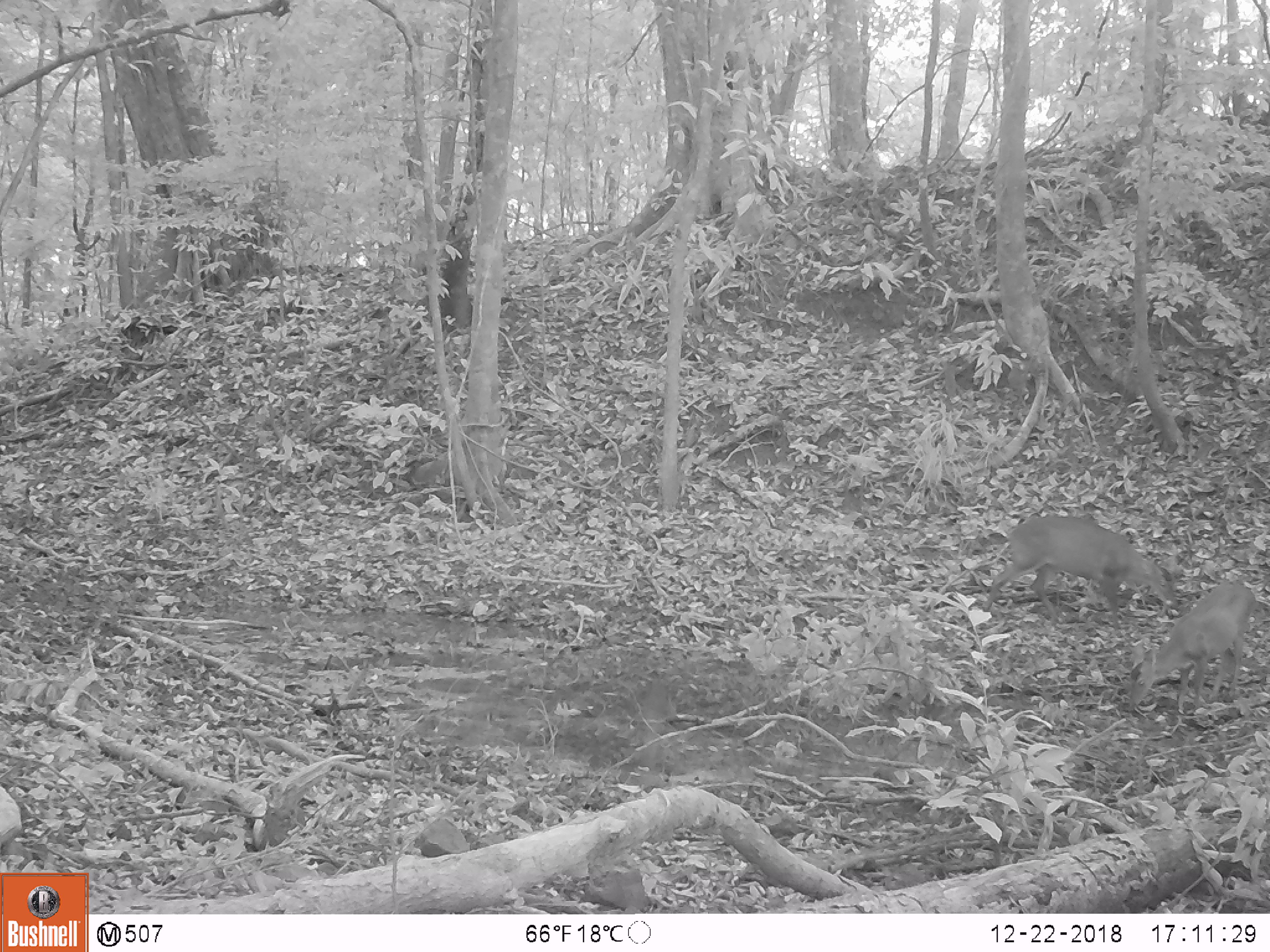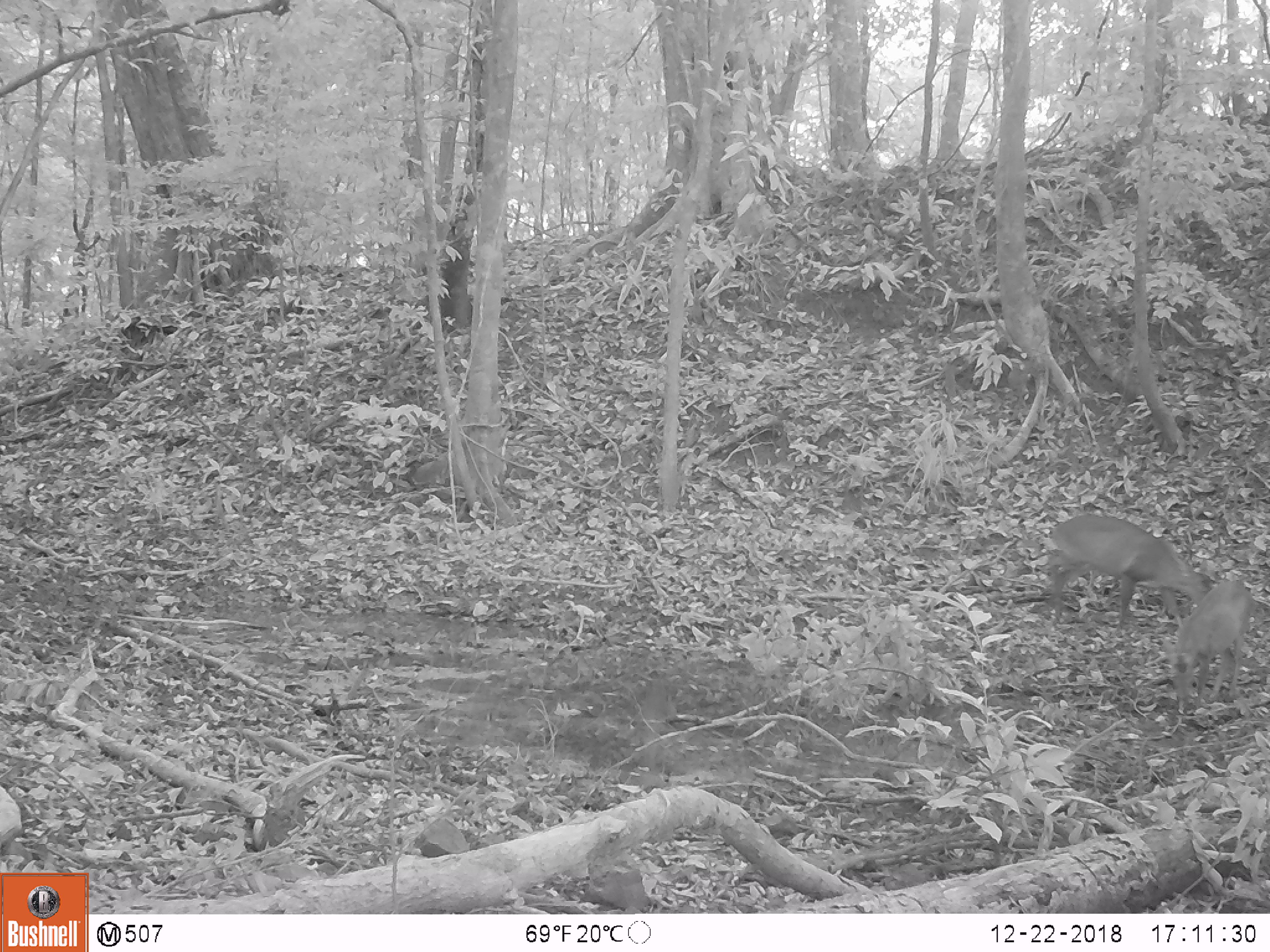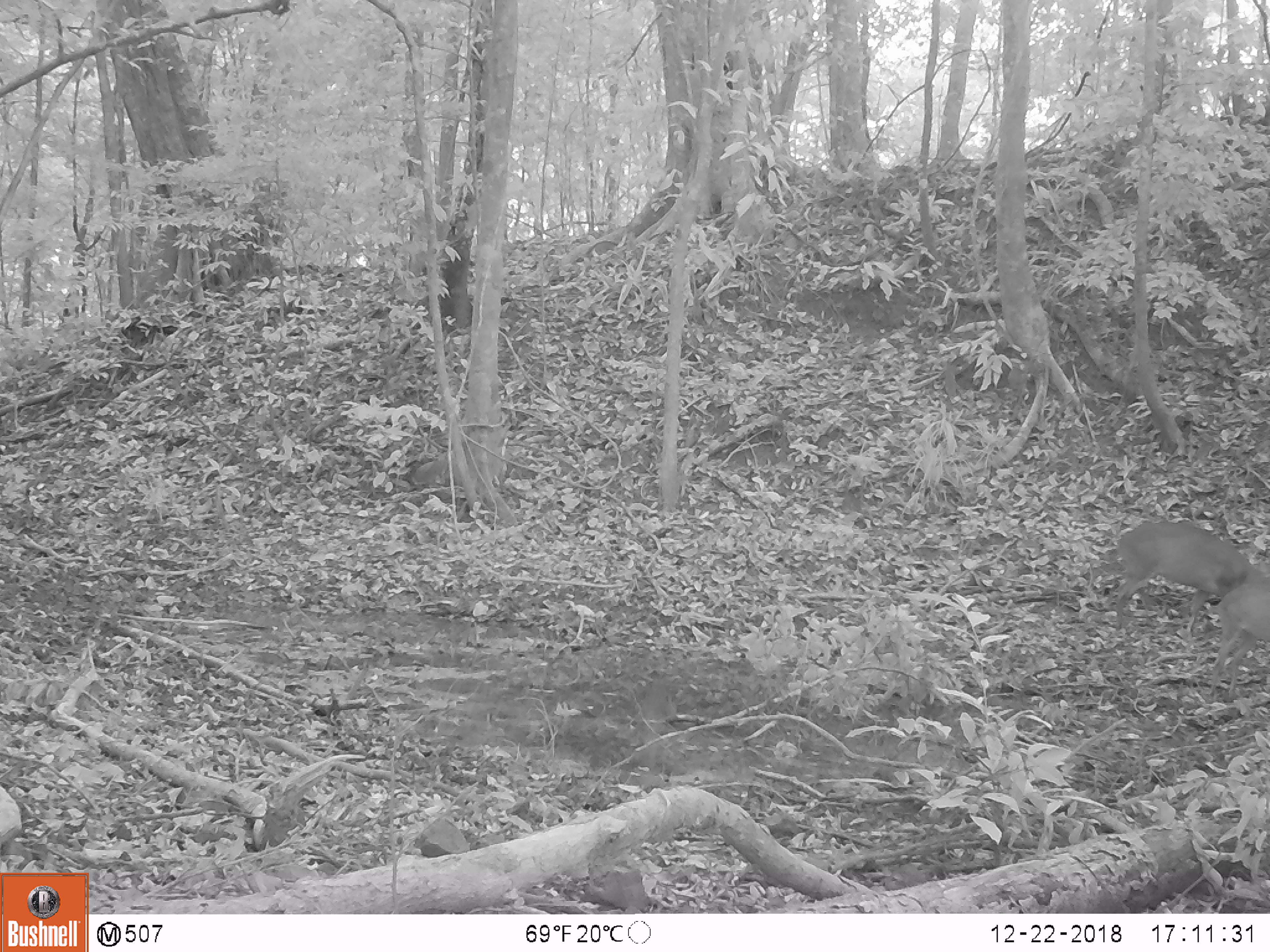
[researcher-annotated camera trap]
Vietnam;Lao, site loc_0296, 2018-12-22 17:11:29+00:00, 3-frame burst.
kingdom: Animalia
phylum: Chordata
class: Mammalia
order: Artiodactyla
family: Cervidae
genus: Muntiacus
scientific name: Muntiacus vuquangensis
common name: large-antlered muntjac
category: large antlered muntjac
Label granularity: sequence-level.